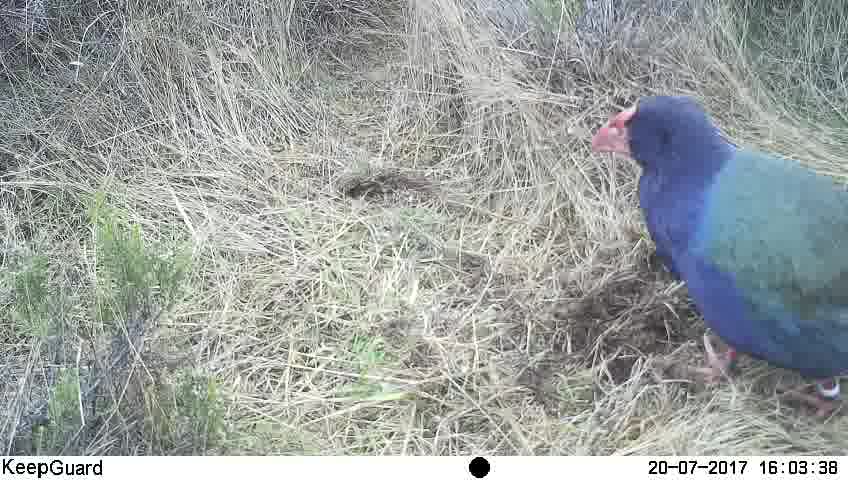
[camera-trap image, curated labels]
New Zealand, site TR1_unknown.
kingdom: Animalia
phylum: Chordata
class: Aves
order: Gruiformes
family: Rallidae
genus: Porphyrio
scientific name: Porphyrio mantelli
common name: takahe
Takahe (Porphyrio mantelli).